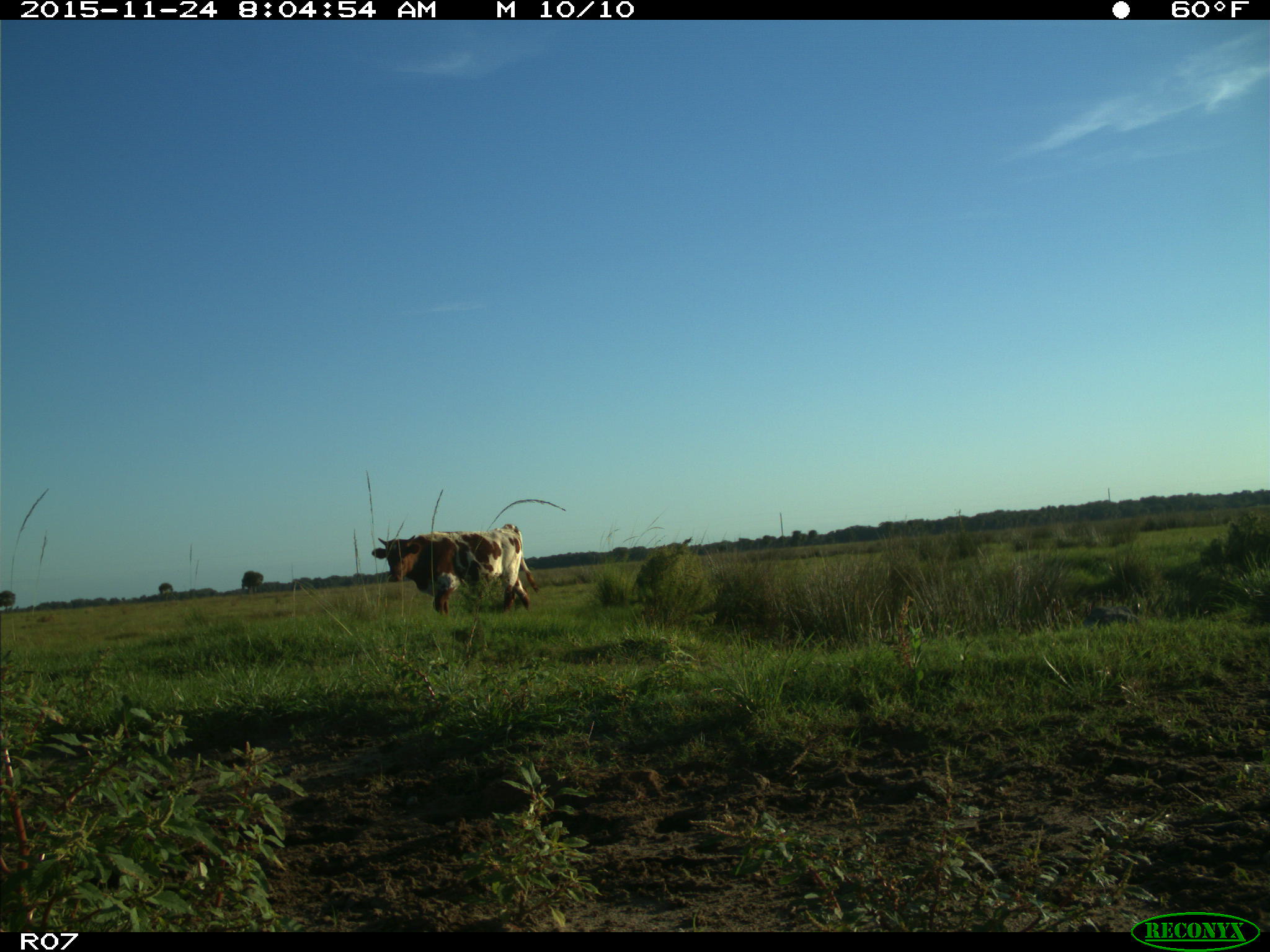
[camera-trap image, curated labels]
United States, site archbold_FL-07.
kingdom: Animalia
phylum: Chordata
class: Mammalia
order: Artiodactyla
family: Bovidae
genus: Bos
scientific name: Bos taurus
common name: domestic cow